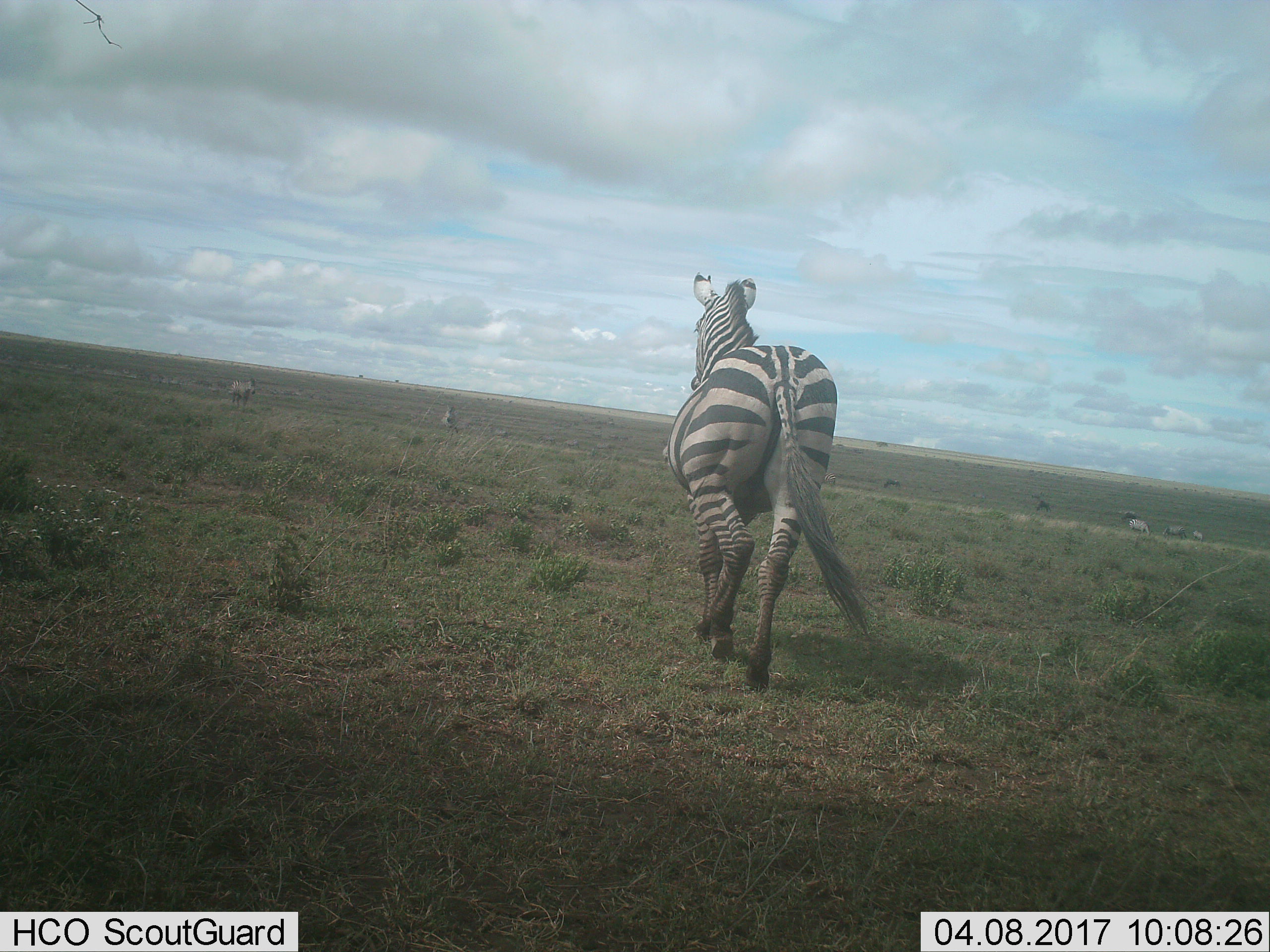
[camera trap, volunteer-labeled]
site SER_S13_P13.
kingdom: Animalia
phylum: Chordata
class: Mammalia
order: Perissodactyla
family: Equidae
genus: Equus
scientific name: Equus quagga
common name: plains zebra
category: zebraplains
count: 9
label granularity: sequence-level